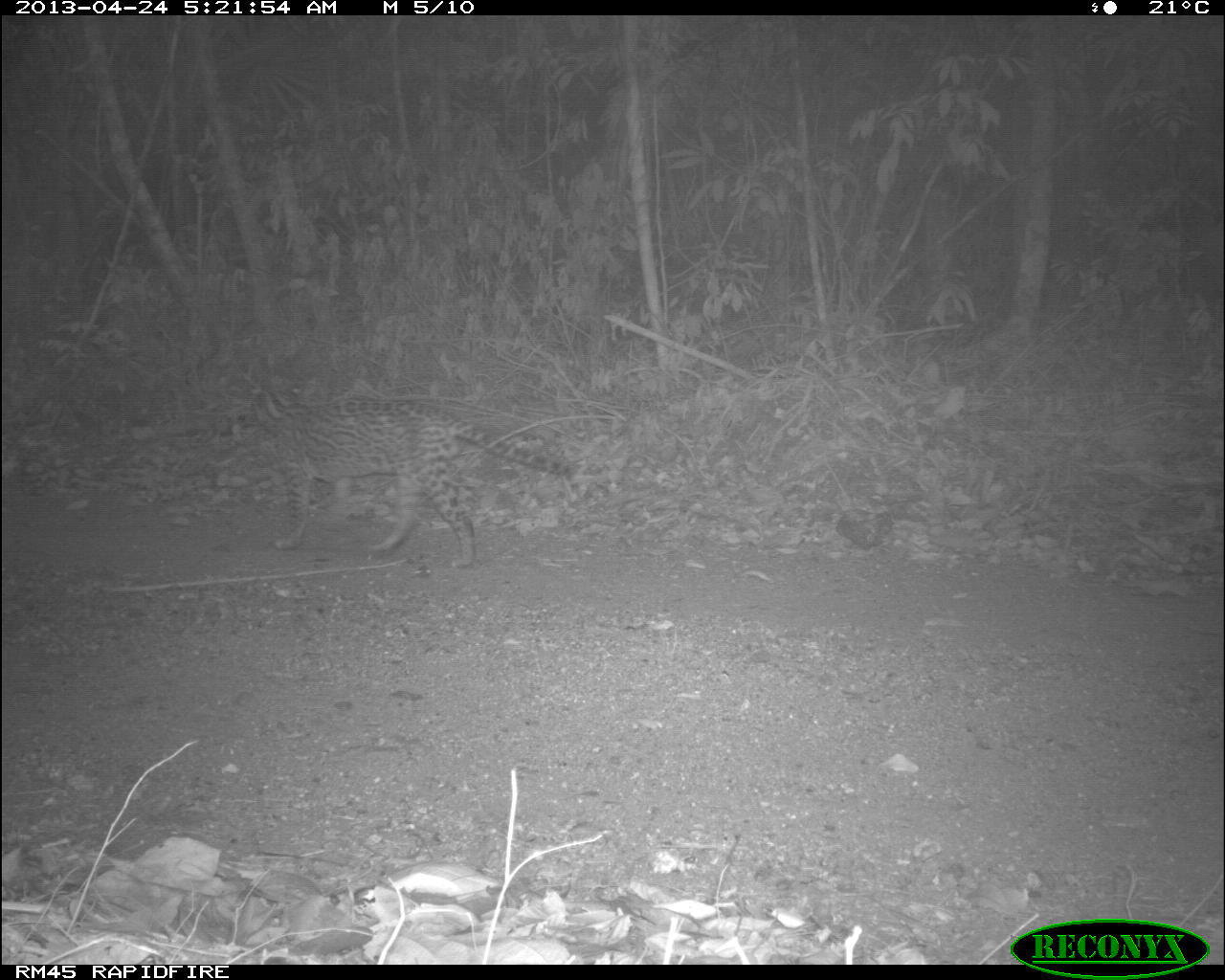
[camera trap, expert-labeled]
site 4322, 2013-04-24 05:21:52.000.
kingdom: Animalia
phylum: Chordata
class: Mammalia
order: Carnivora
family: Felidae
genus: Leopardus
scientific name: Leopardus pardalis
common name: ocelot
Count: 1.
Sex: male.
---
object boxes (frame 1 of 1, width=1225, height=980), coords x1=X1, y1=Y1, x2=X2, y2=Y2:
leopardus pardalis: x1=211, y1=372, x2=579, y2=572